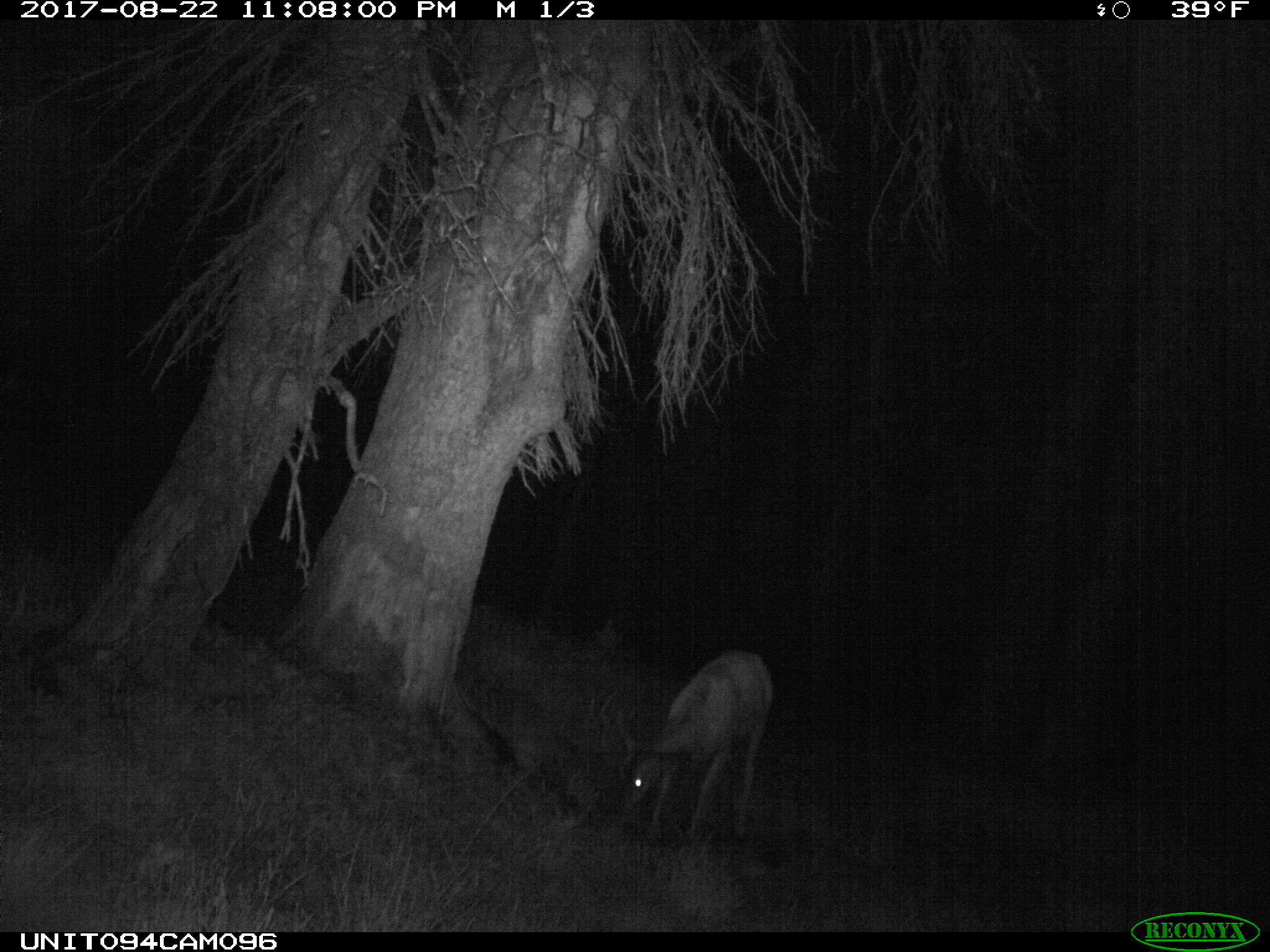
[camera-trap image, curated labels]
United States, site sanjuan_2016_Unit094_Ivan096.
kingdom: Animalia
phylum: Chordata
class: Mammalia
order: Artiodactyla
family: Cervidae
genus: Odocoileus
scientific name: Odocoileus hemionus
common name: mule deer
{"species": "Odocoileus hemionus (mule deer)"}